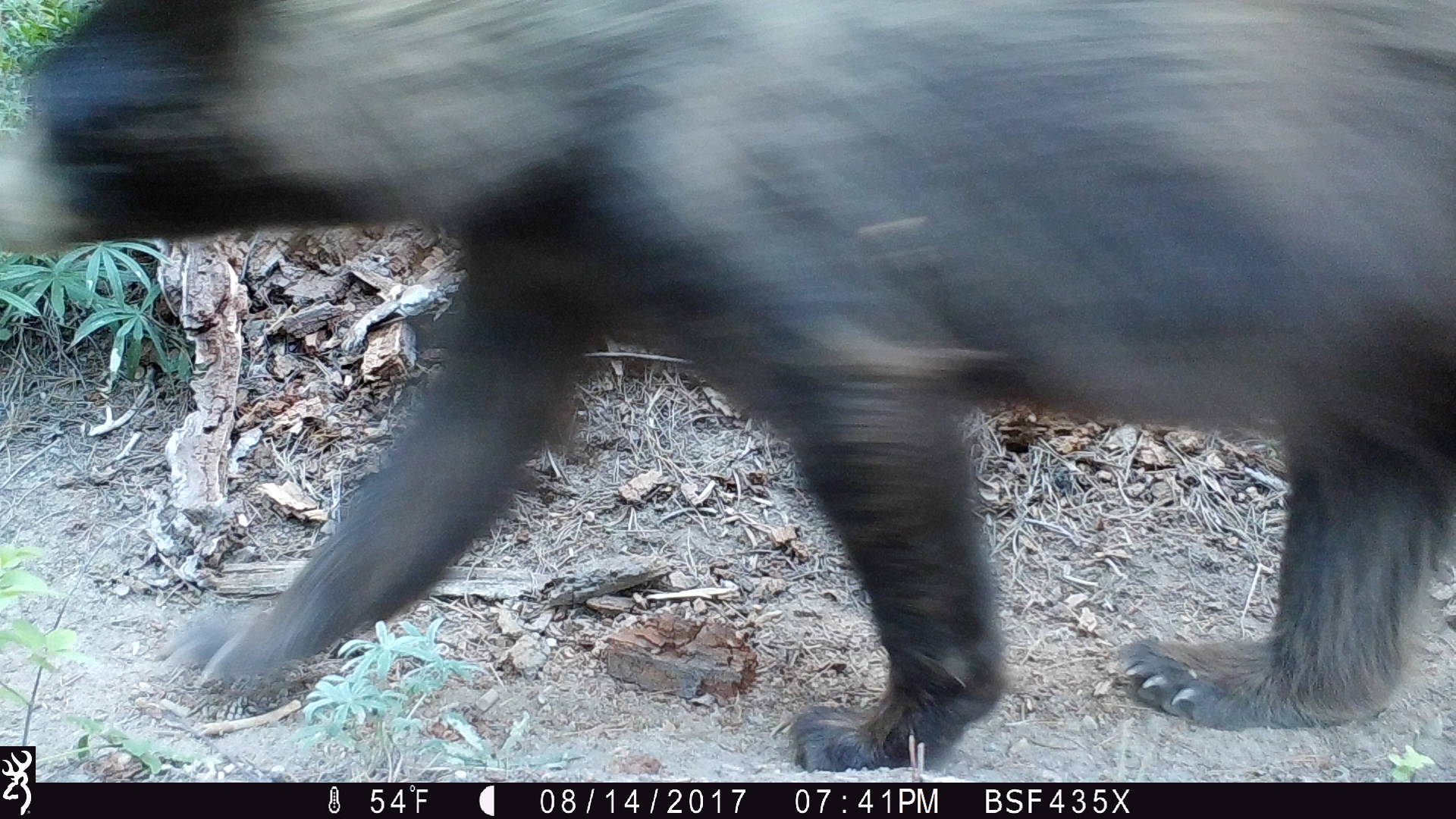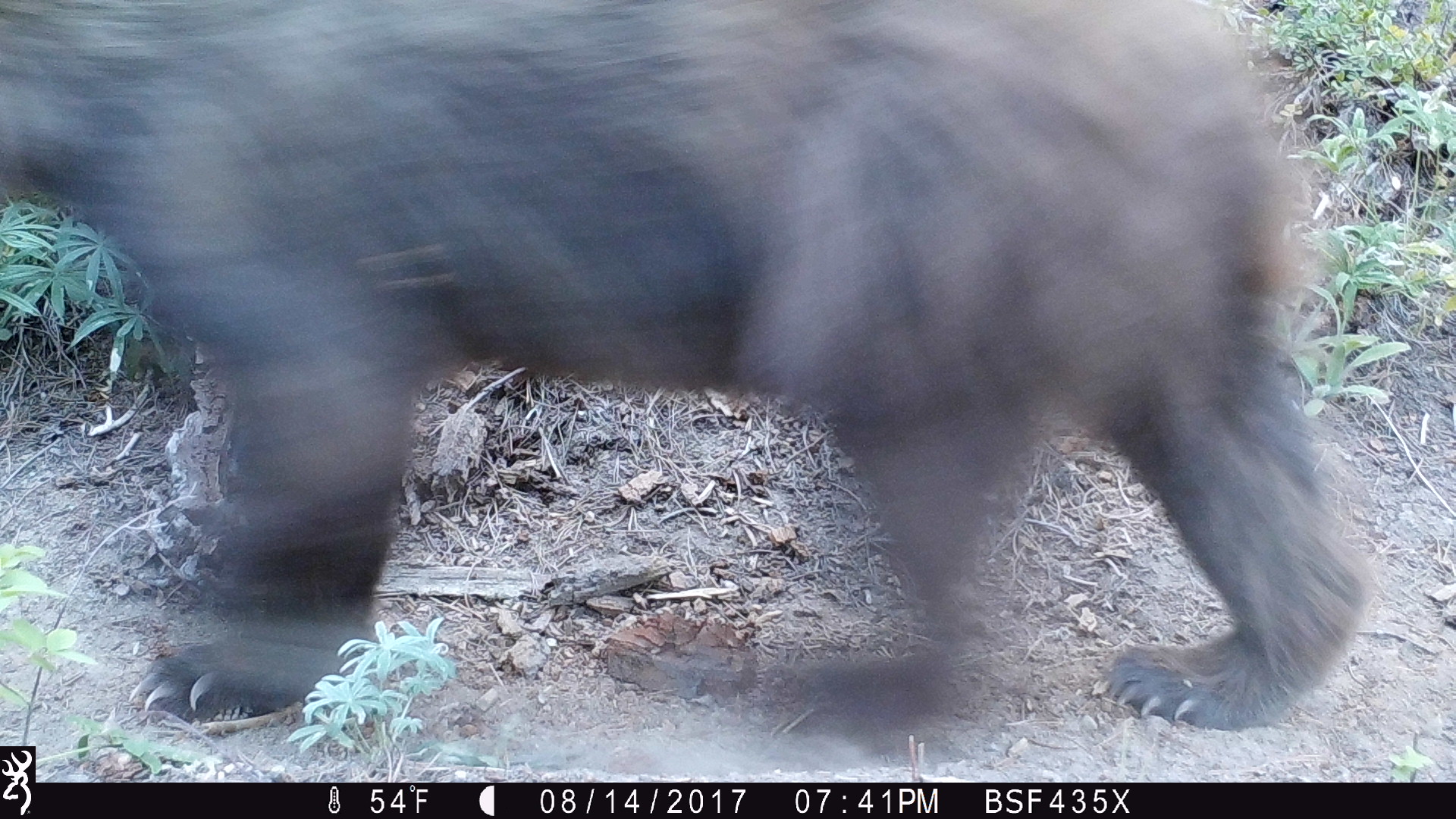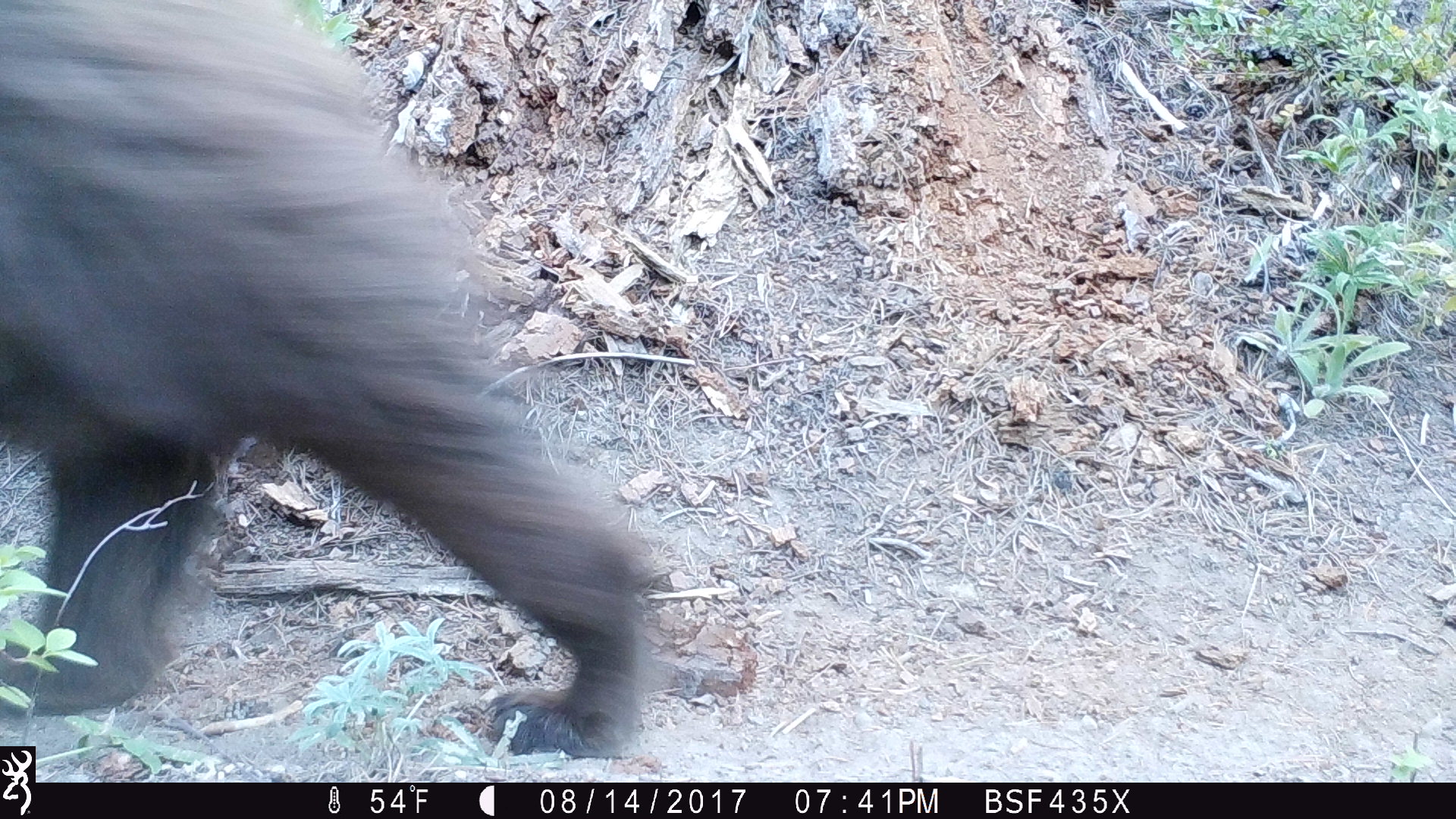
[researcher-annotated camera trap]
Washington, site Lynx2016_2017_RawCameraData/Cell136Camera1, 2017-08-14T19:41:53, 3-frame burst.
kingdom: Animalia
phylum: Chordata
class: Mammalia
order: Carnivora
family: Ursidae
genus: Ursus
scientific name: Ursus americanus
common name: american black bear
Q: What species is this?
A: Ursus americanus (american black bear).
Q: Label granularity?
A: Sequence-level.